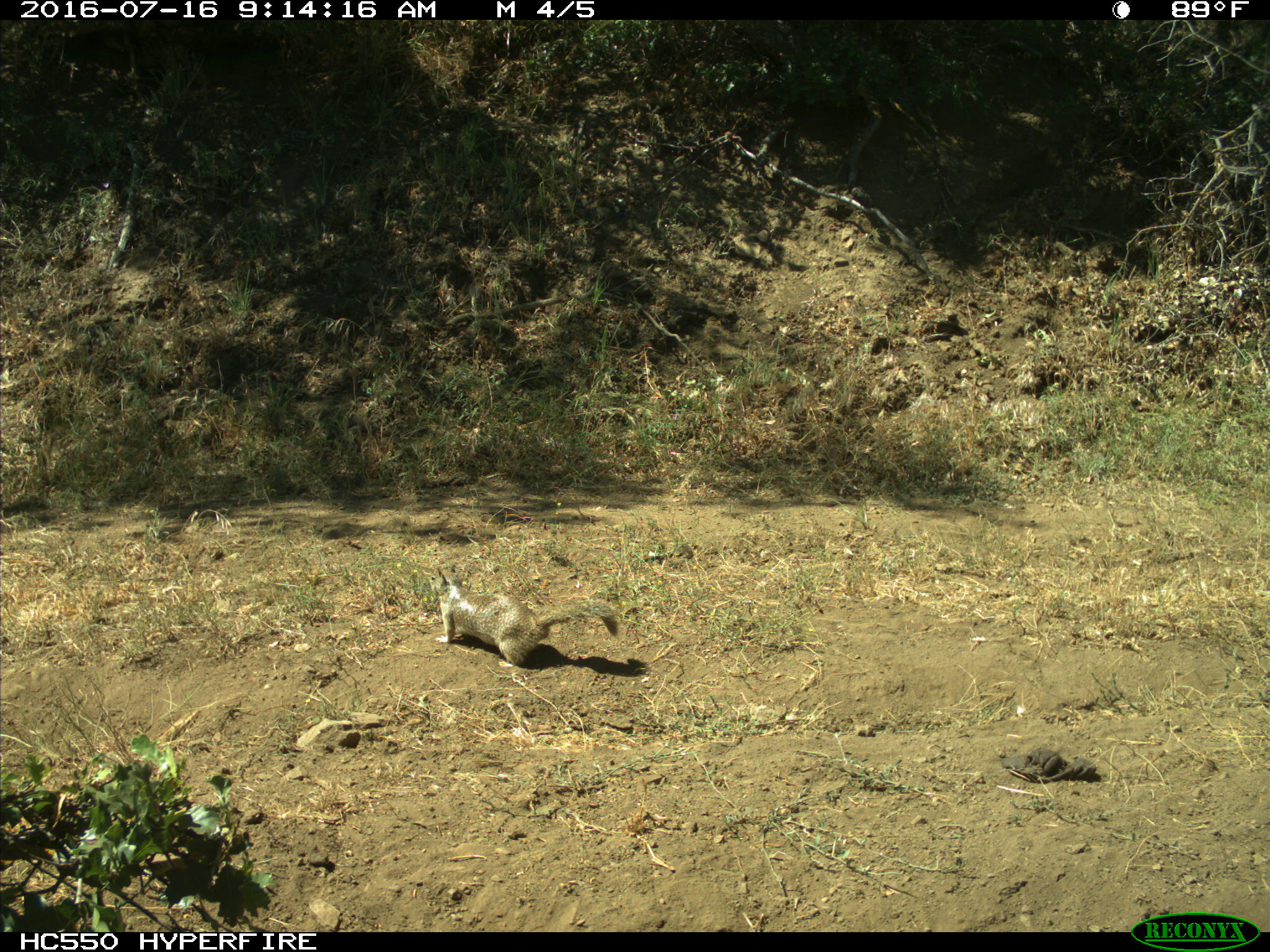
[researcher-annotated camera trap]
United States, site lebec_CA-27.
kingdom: Animalia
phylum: Chordata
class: Mammalia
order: Rodentia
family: Sciuridae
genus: Otospermophilus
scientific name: Otospermophilus beecheyi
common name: california ground squirrel